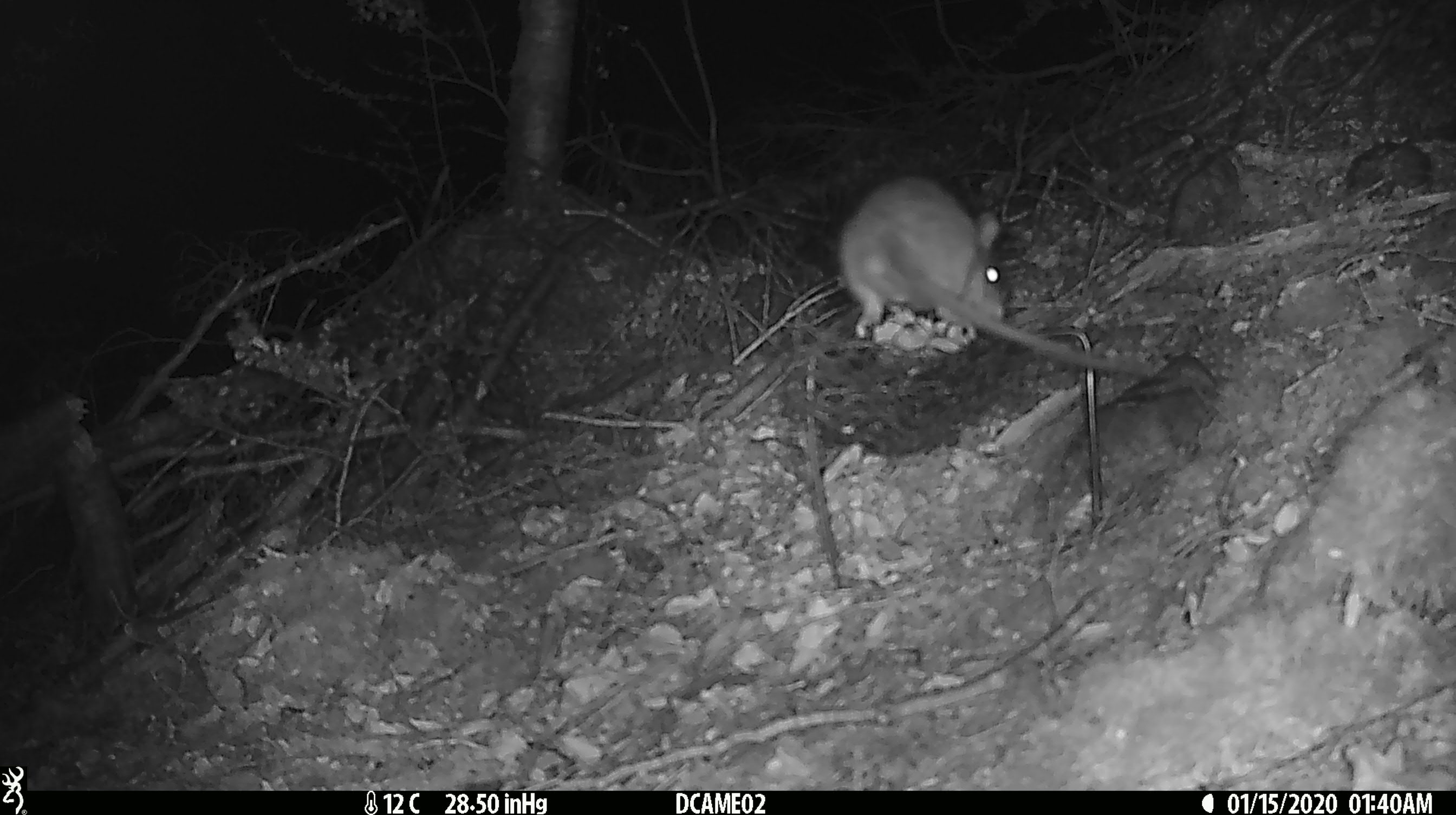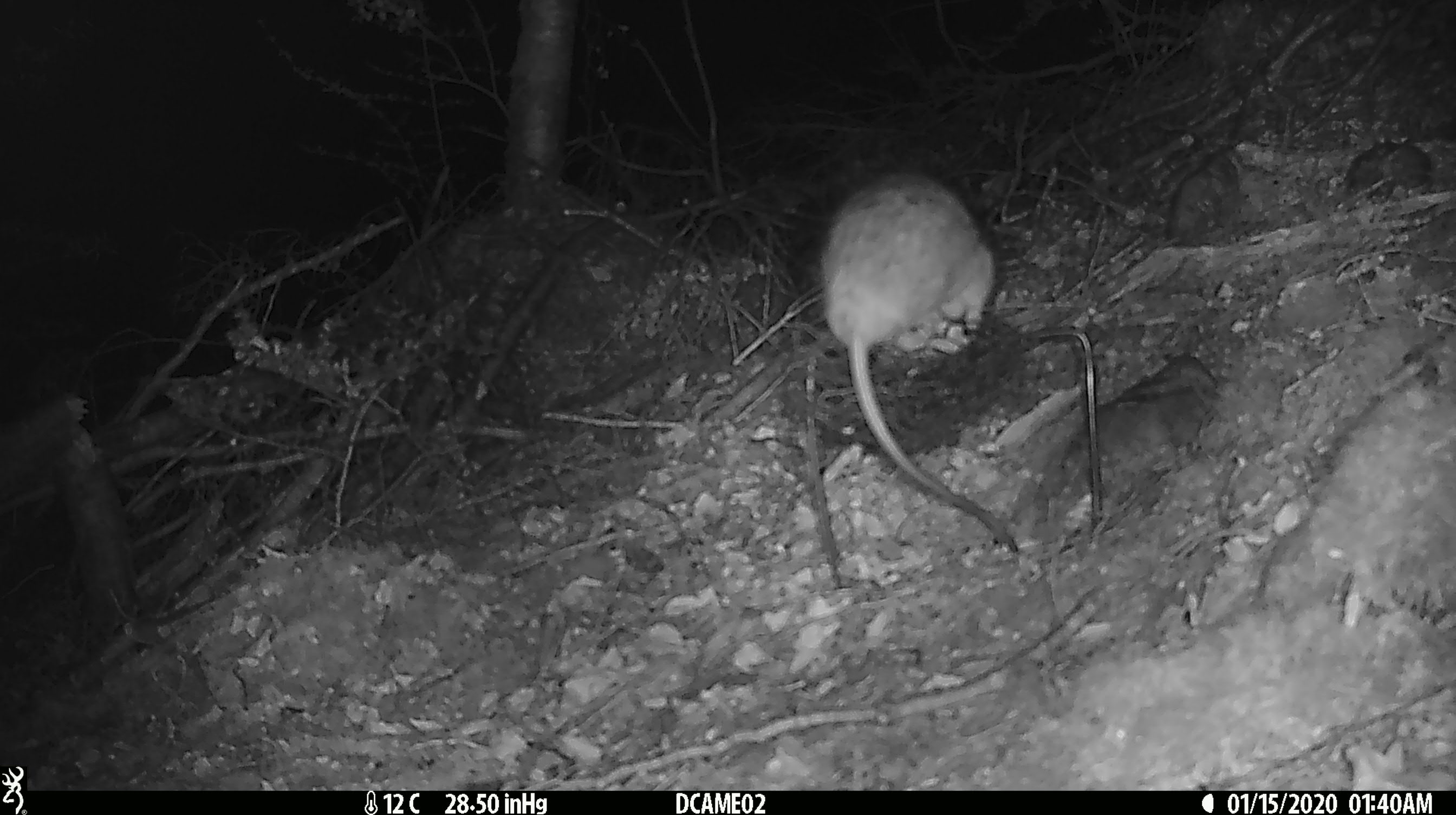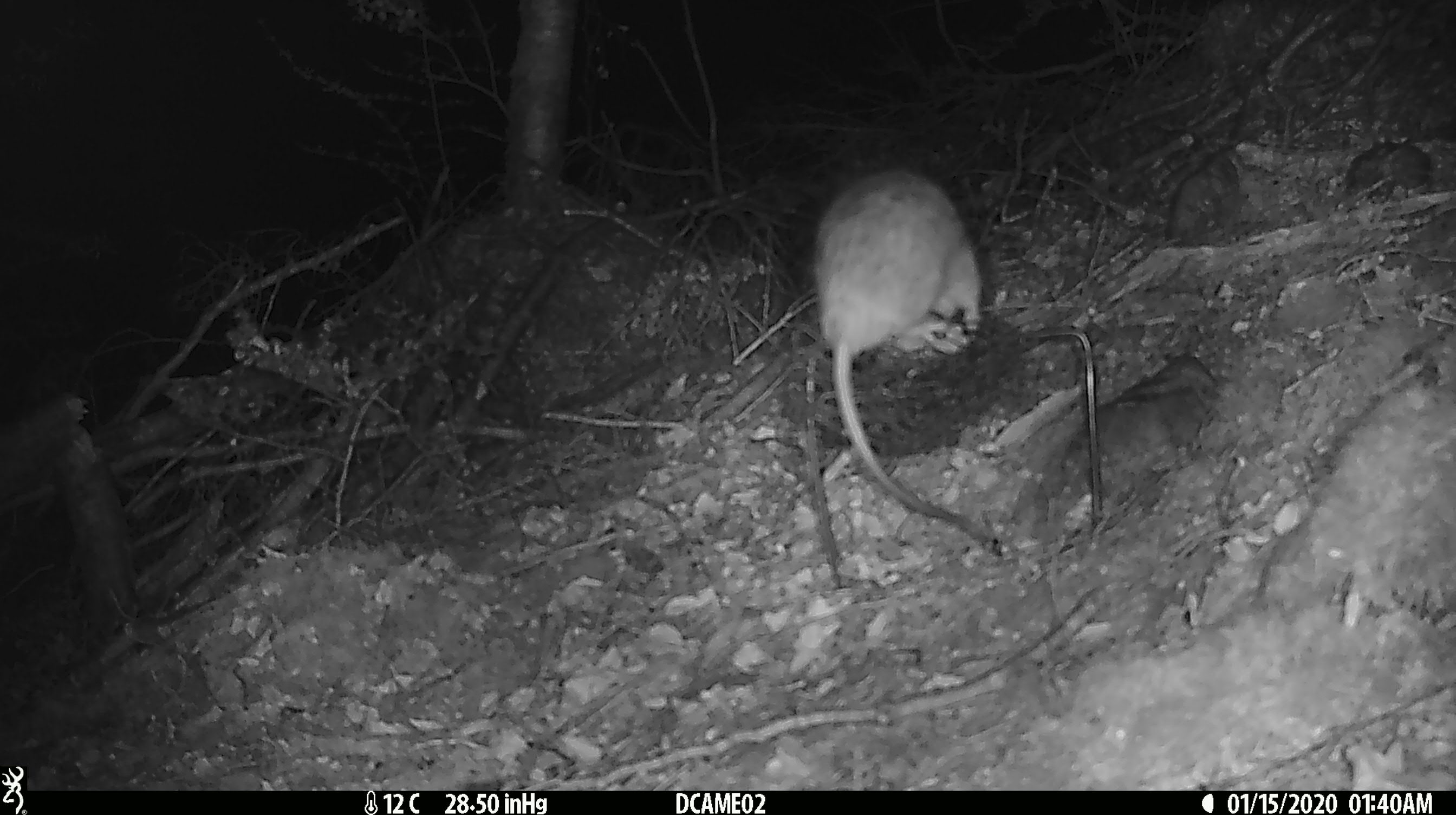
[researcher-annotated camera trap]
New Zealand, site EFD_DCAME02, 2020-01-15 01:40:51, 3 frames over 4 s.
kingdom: Animalia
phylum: Chordata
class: Mammalia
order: Rodentia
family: Muridae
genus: Rattus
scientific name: Rattus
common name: rat